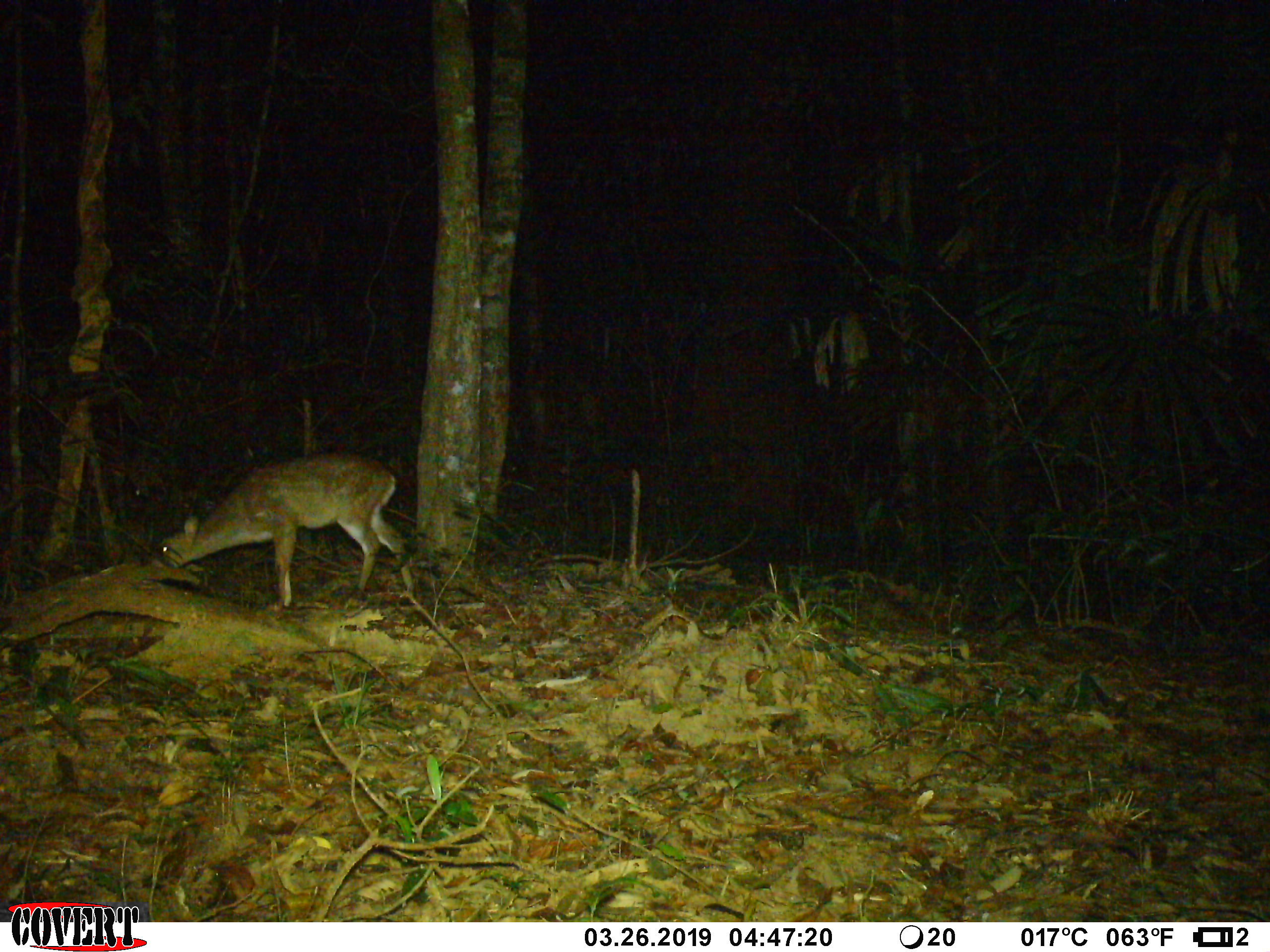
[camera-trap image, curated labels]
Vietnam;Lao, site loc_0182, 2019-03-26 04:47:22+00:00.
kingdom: Animalia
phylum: Chordata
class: Mammalia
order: Artiodactyla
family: Cervidae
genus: Muntiacus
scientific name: Muntiacus vuquangensis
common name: large-antlered muntjac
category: large antlered muntjac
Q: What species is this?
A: Large antlered muntjac (large-antlered muntjac) (Muntiacus vuquangensis).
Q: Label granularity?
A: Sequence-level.